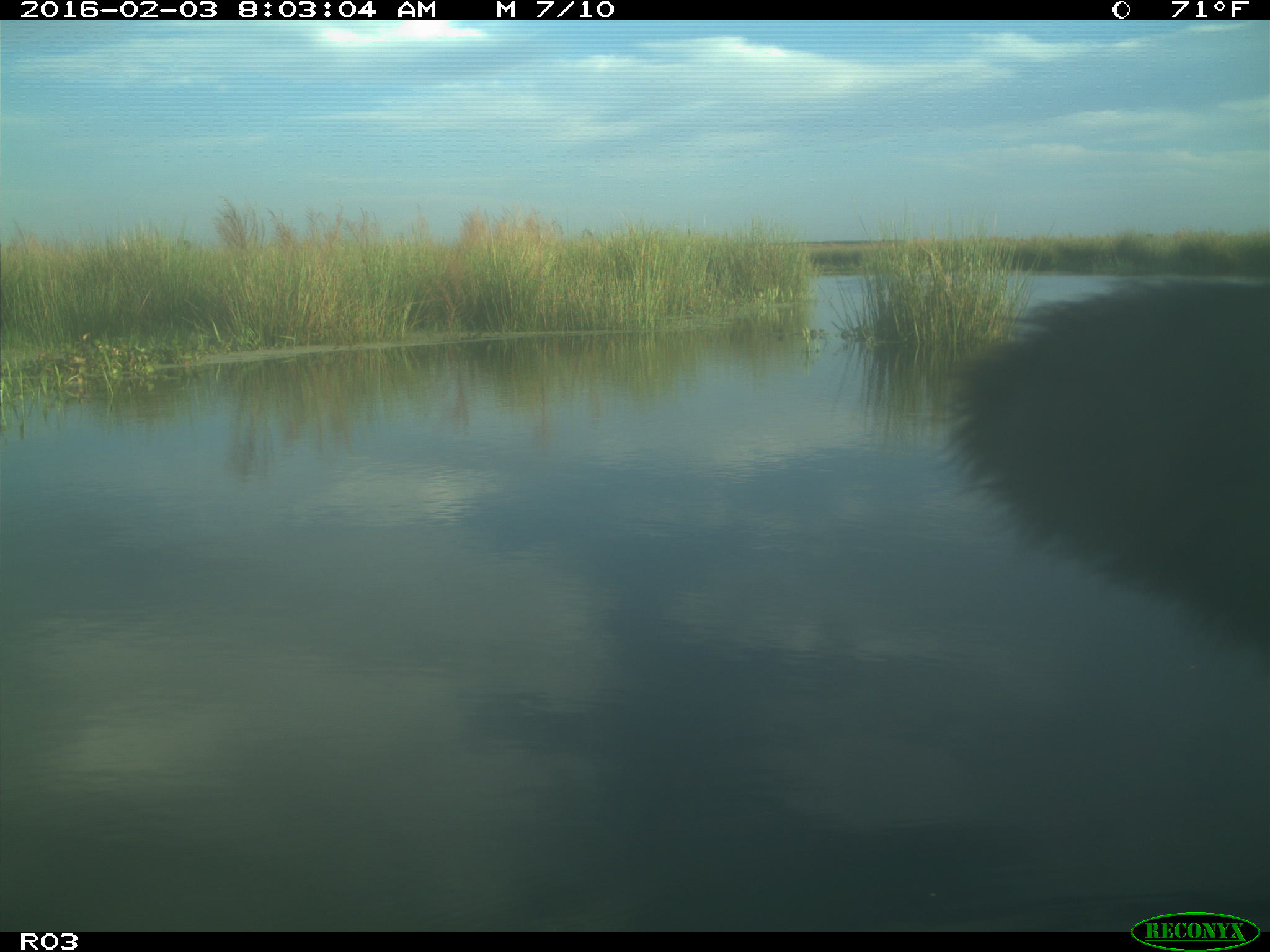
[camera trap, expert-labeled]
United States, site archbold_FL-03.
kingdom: Animalia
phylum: Chordata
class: Mammalia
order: Artiodactyla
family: Bovidae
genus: Bos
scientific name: Bos taurus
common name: domestic cow